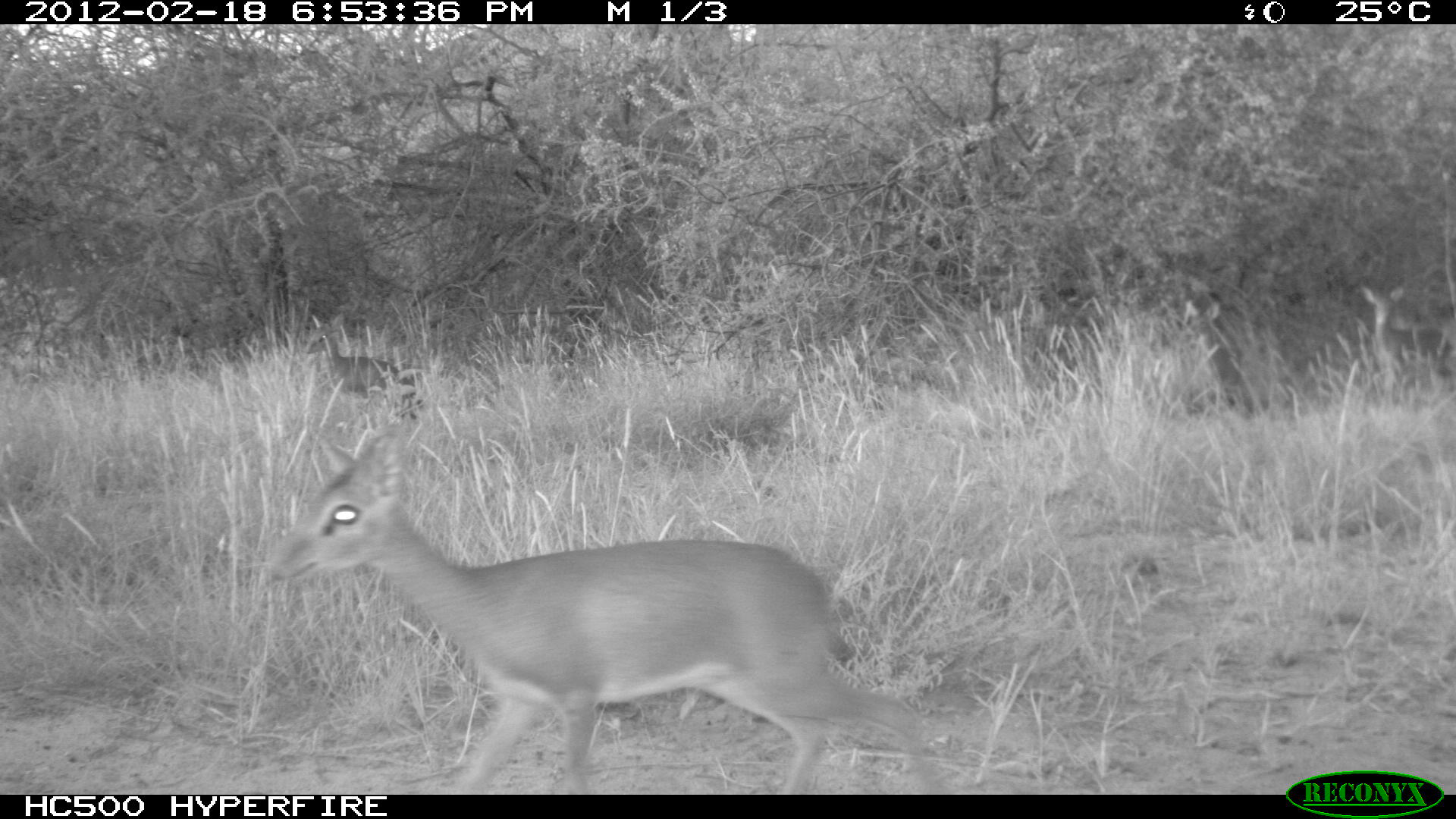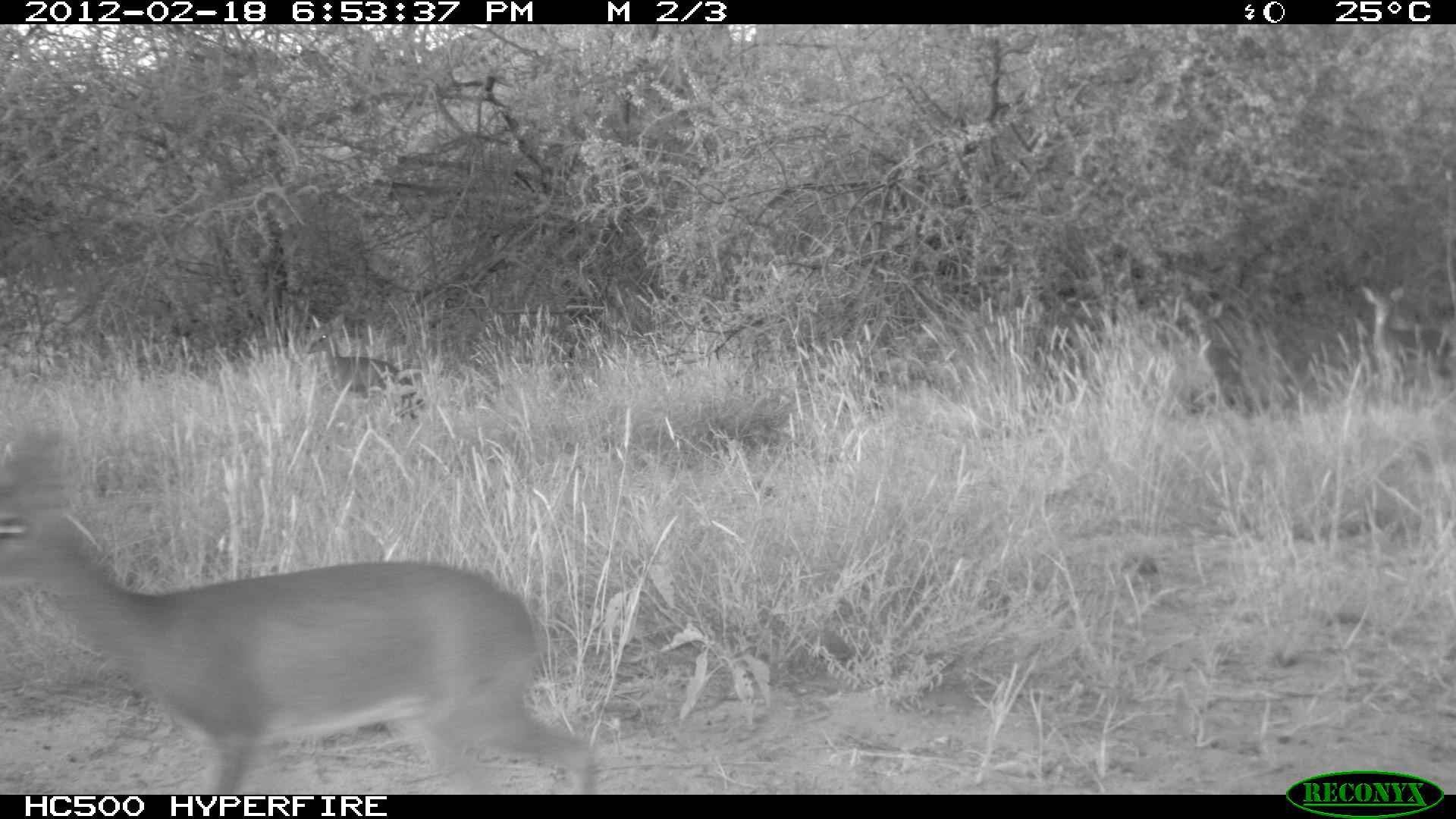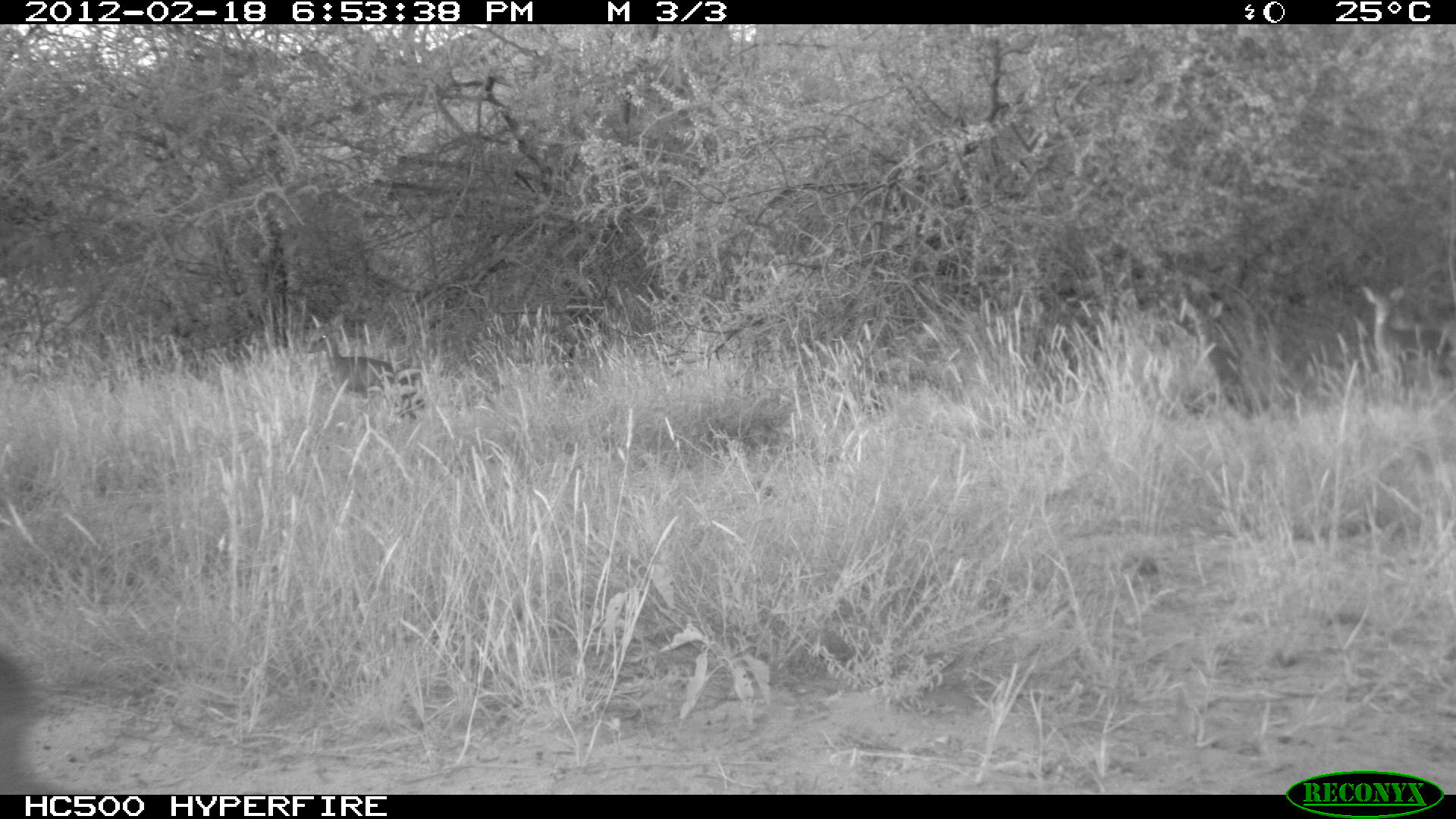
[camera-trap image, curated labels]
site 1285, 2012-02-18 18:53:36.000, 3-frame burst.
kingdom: Animalia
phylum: Chordata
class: Mammalia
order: Artiodactyla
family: Bovidae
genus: Madoqua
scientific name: Madoqua guentheri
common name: günther's dik-dik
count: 2